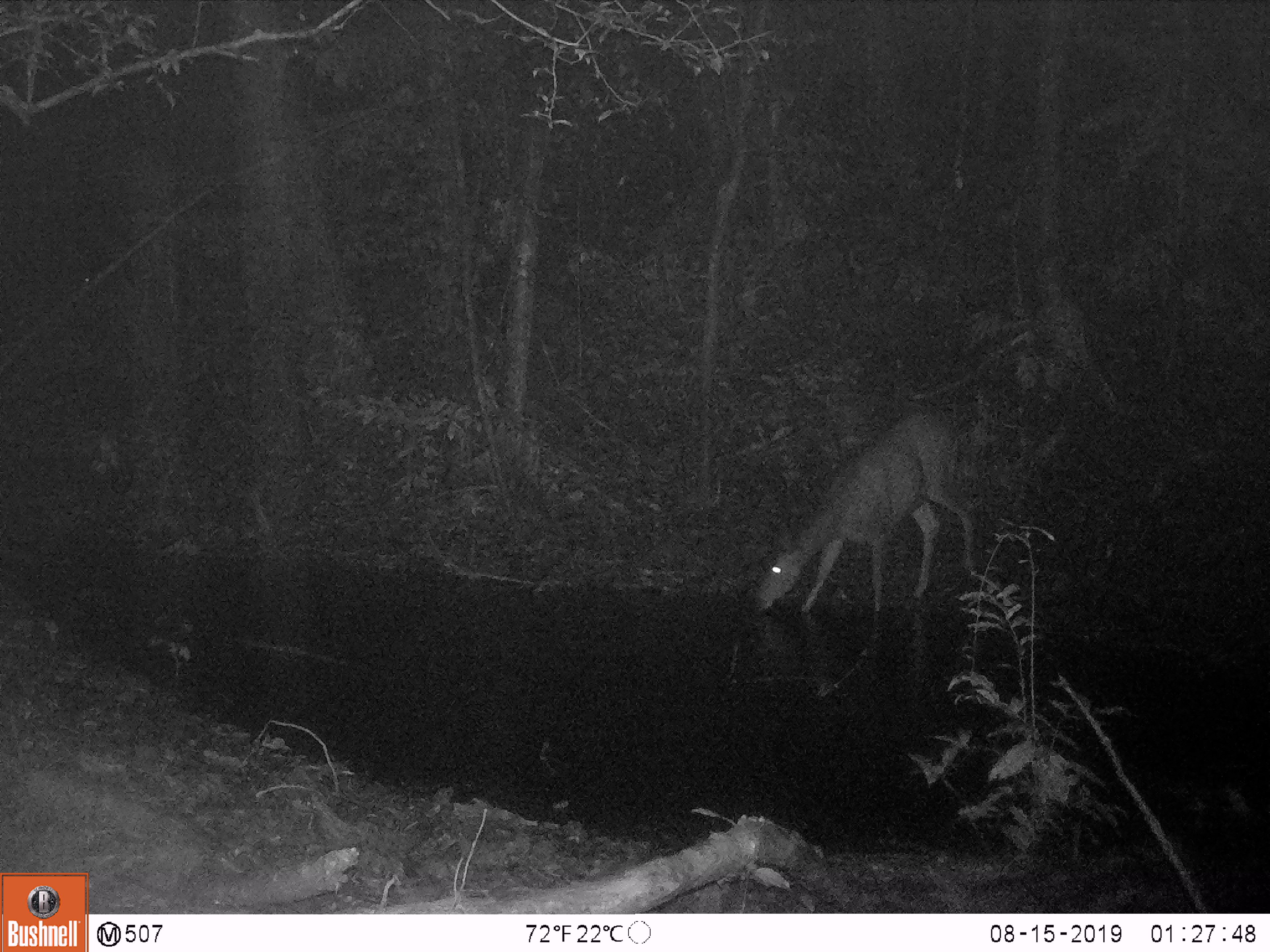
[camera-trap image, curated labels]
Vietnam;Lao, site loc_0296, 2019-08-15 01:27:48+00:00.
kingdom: Animalia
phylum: Chordata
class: Mammalia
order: Artiodactyla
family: Cervidae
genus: Rusa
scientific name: Rusa unicolor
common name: sambar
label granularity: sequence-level